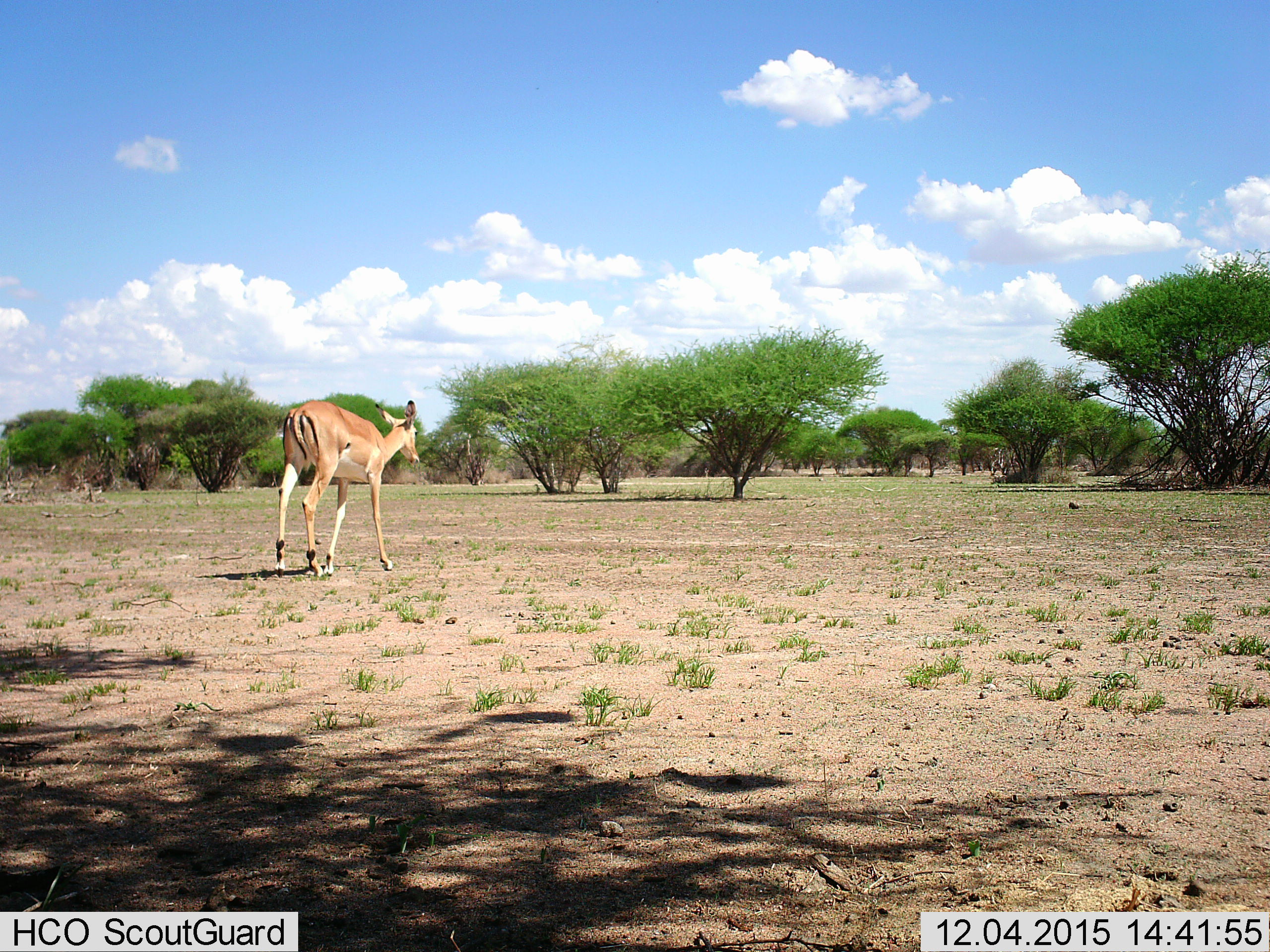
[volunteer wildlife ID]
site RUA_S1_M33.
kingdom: Animalia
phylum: Chordata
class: Mammalia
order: Artiodactyla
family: Bovidae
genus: Aepyceros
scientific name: Aepyceros melampus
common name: impala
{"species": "impala (Aepyceros melampus)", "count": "1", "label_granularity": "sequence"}